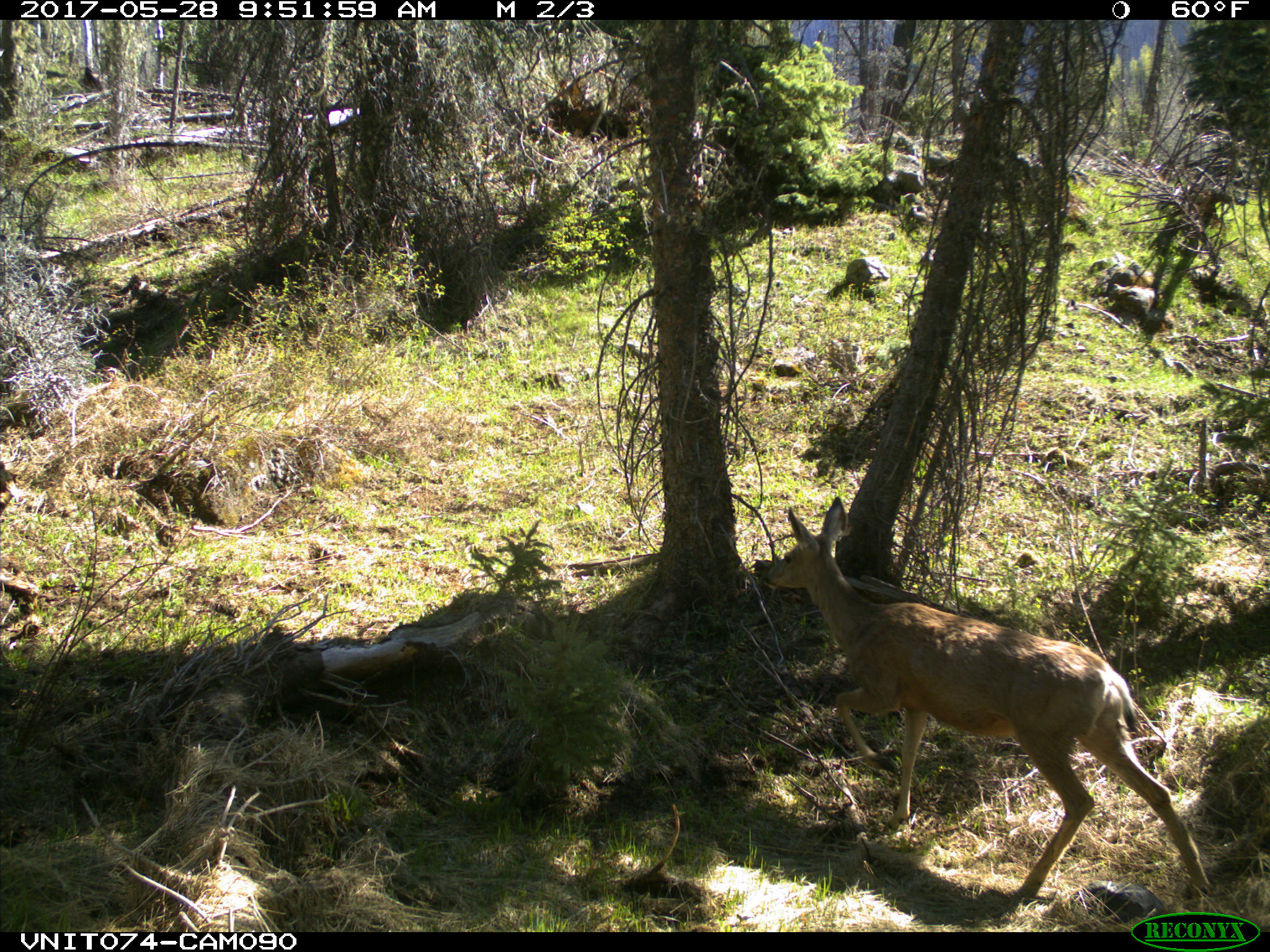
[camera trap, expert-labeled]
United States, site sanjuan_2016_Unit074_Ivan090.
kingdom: Animalia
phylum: Chordata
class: Mammalia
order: Artiodactyla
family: Cervidae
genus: Odocoileus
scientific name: Odocoileus hemionus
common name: mule deer